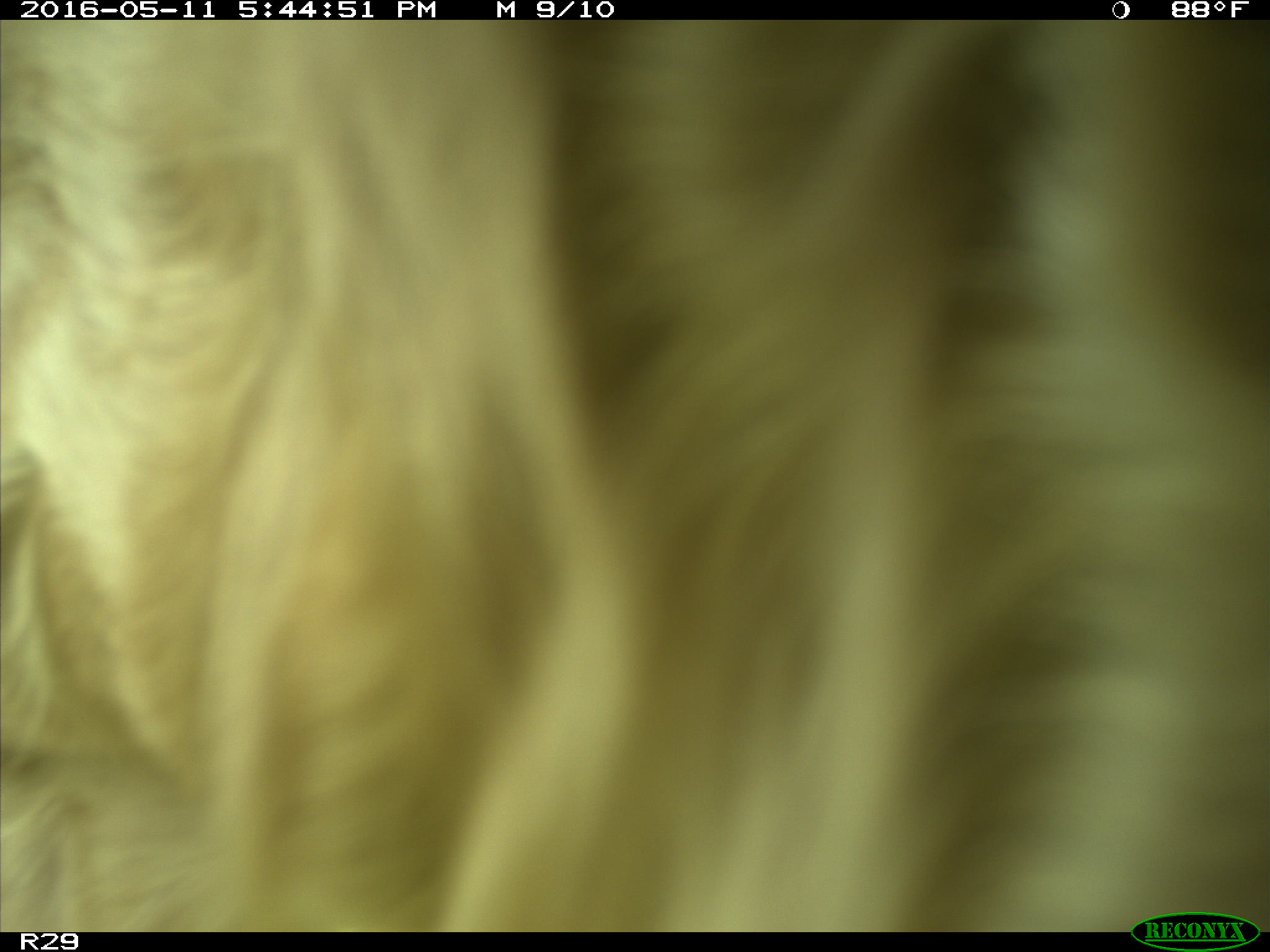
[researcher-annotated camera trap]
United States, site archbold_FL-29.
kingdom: Animalia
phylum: Chordata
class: Mammalia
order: Artiodactyla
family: Bovidae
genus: Bos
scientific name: Bos taurus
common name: domestic cow